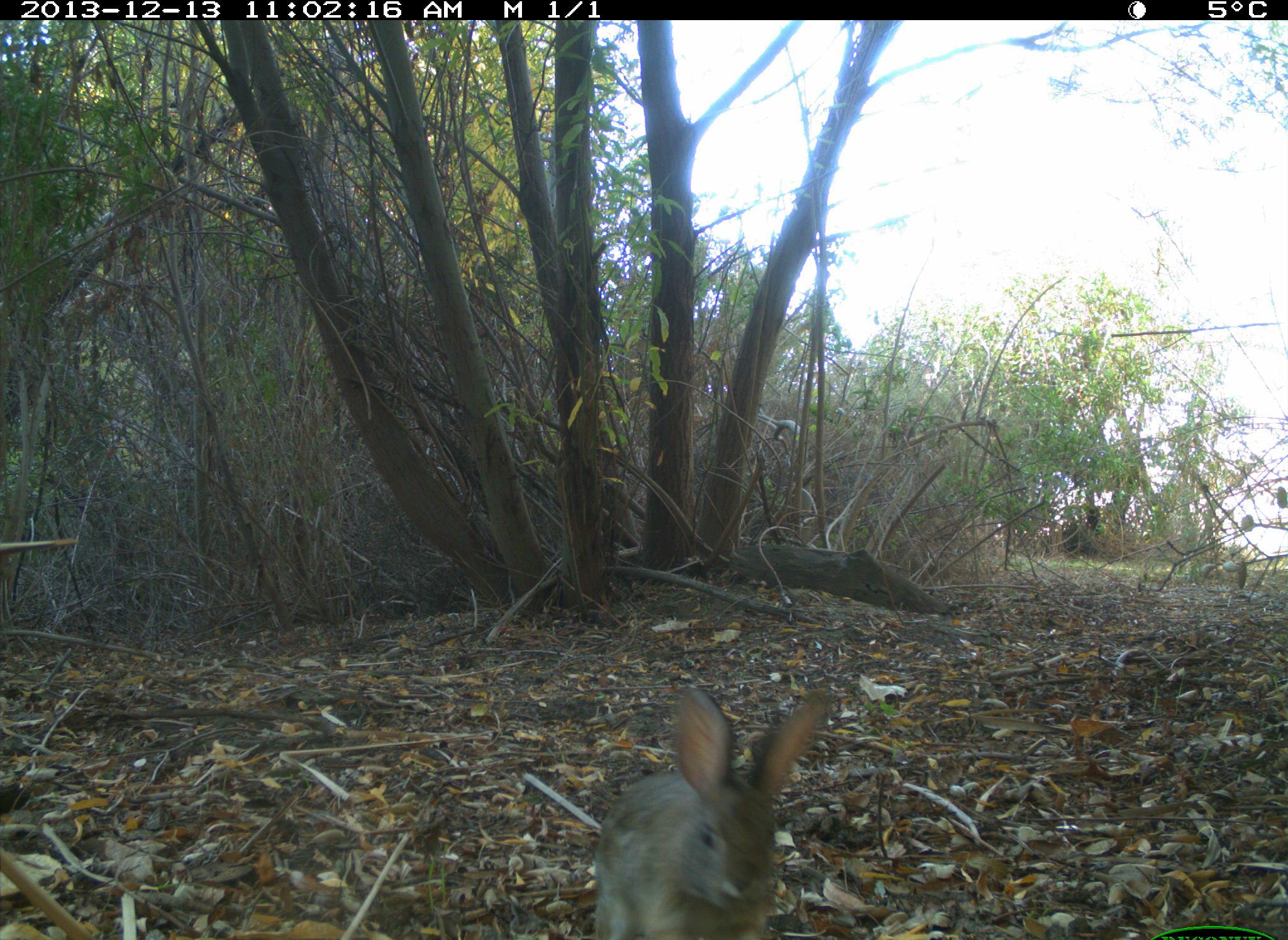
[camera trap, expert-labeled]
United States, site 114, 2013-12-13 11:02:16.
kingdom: Animalia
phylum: Chordata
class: Mammalia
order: Lagomorpha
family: Leporidae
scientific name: Leporidae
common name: rabbits and hares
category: rabbit